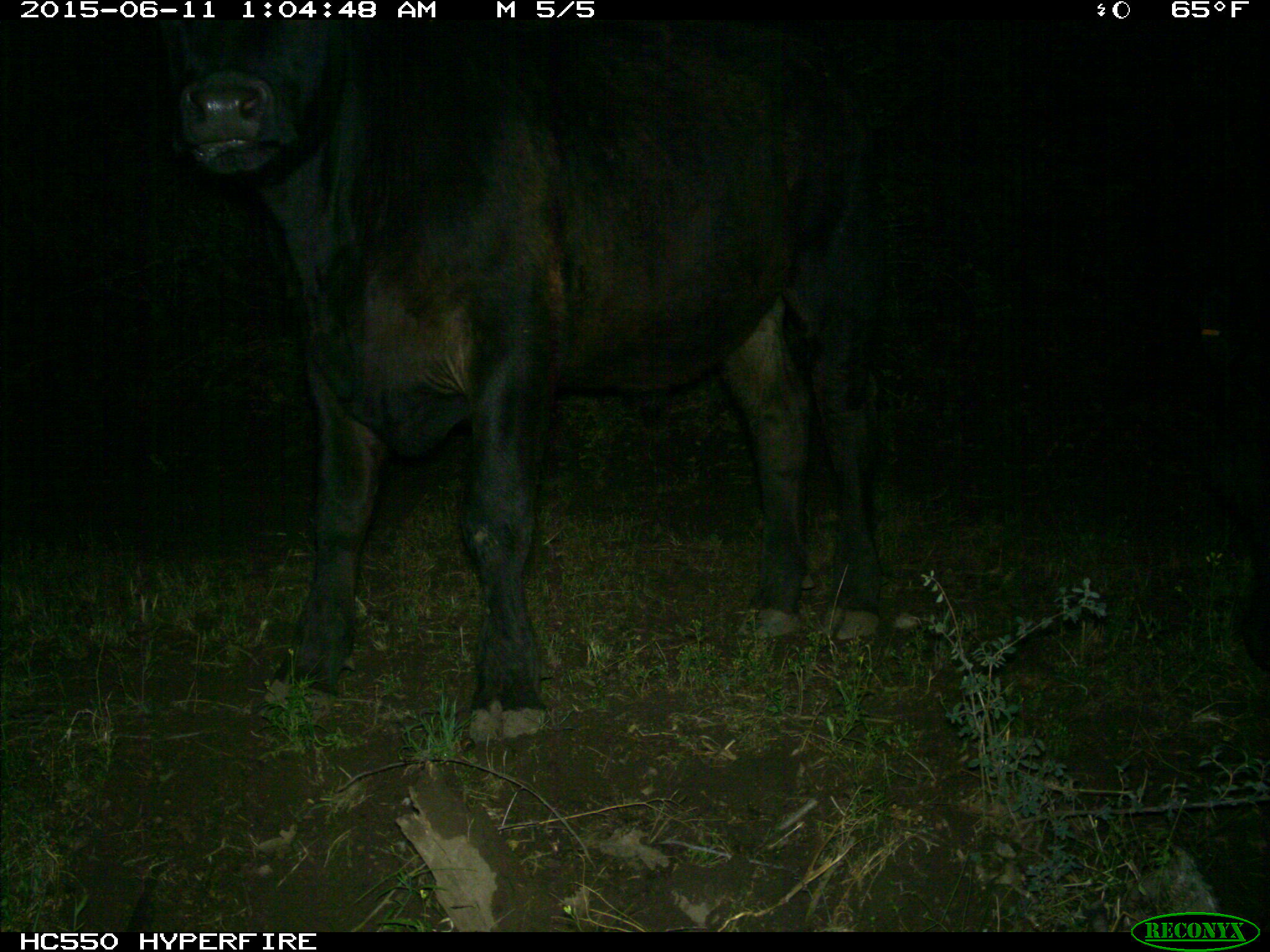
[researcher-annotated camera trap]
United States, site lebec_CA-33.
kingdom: Animalia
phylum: Chordata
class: Mammalia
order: Artiodactyla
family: Bovidae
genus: Bos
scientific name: Bos taurus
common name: domestic cow